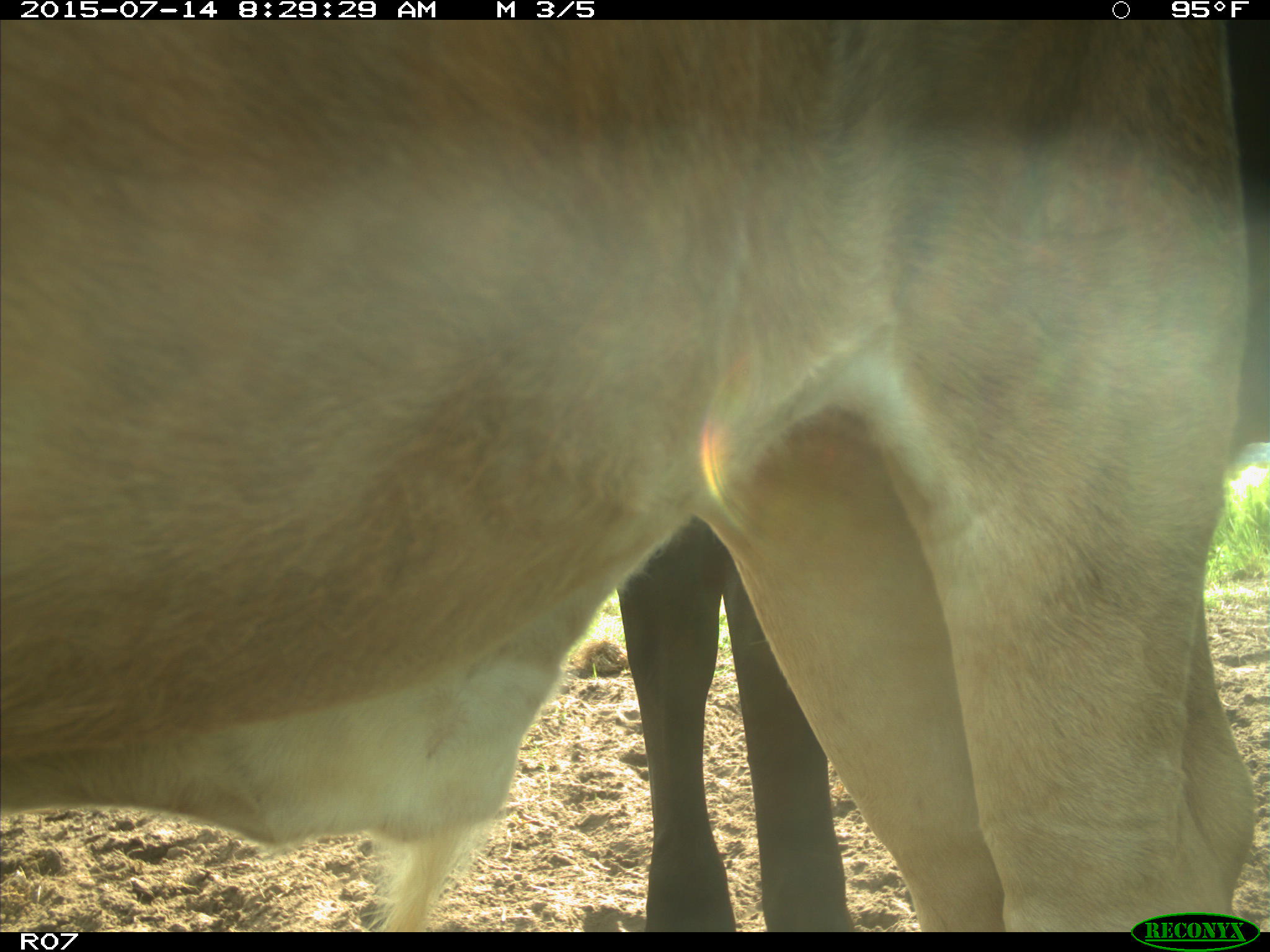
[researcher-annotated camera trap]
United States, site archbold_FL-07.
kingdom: Animalia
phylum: Chordata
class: Mammalia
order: Artiodactyla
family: Bovidae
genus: Bos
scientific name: Bos taurus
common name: domestic cow